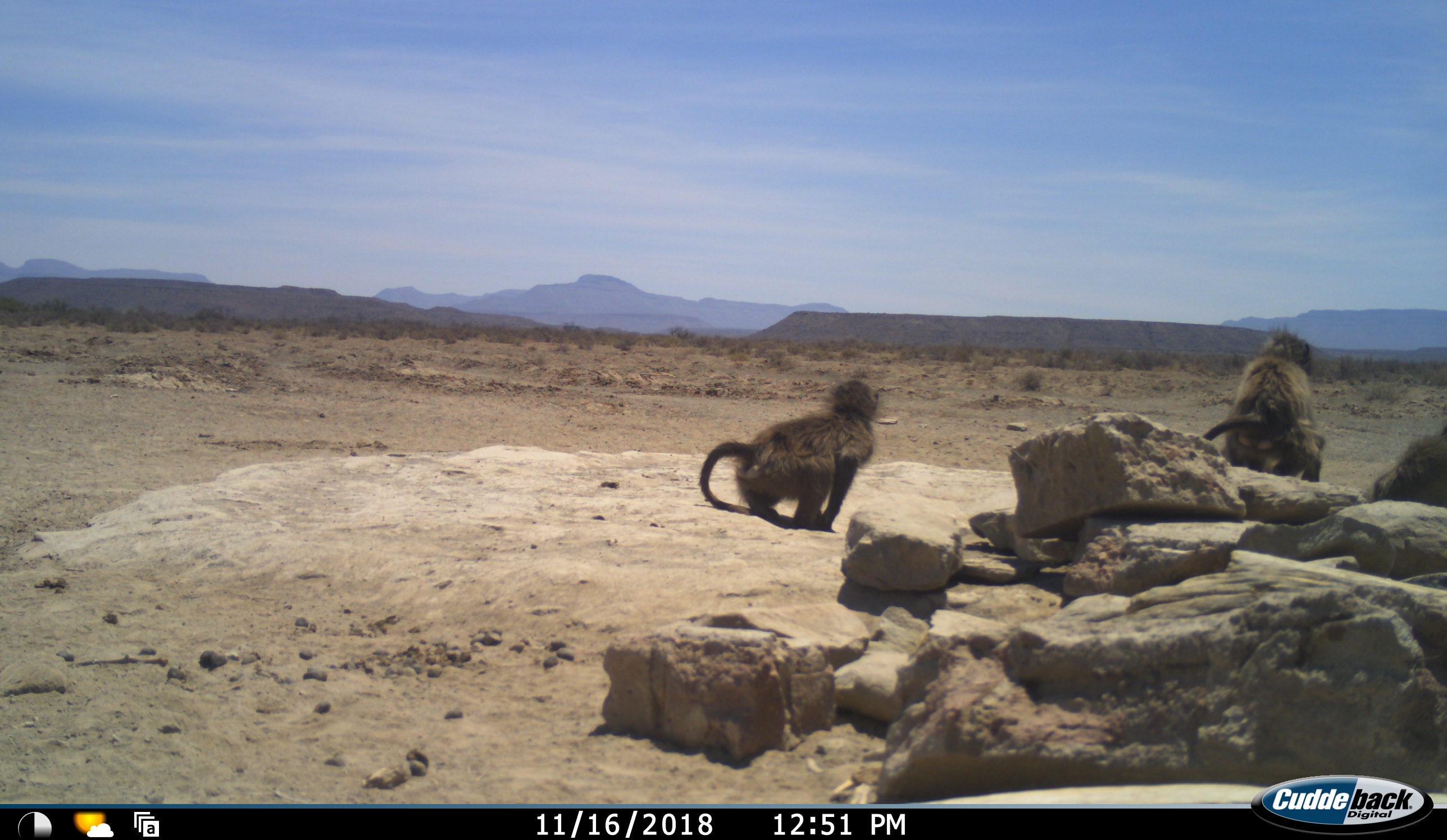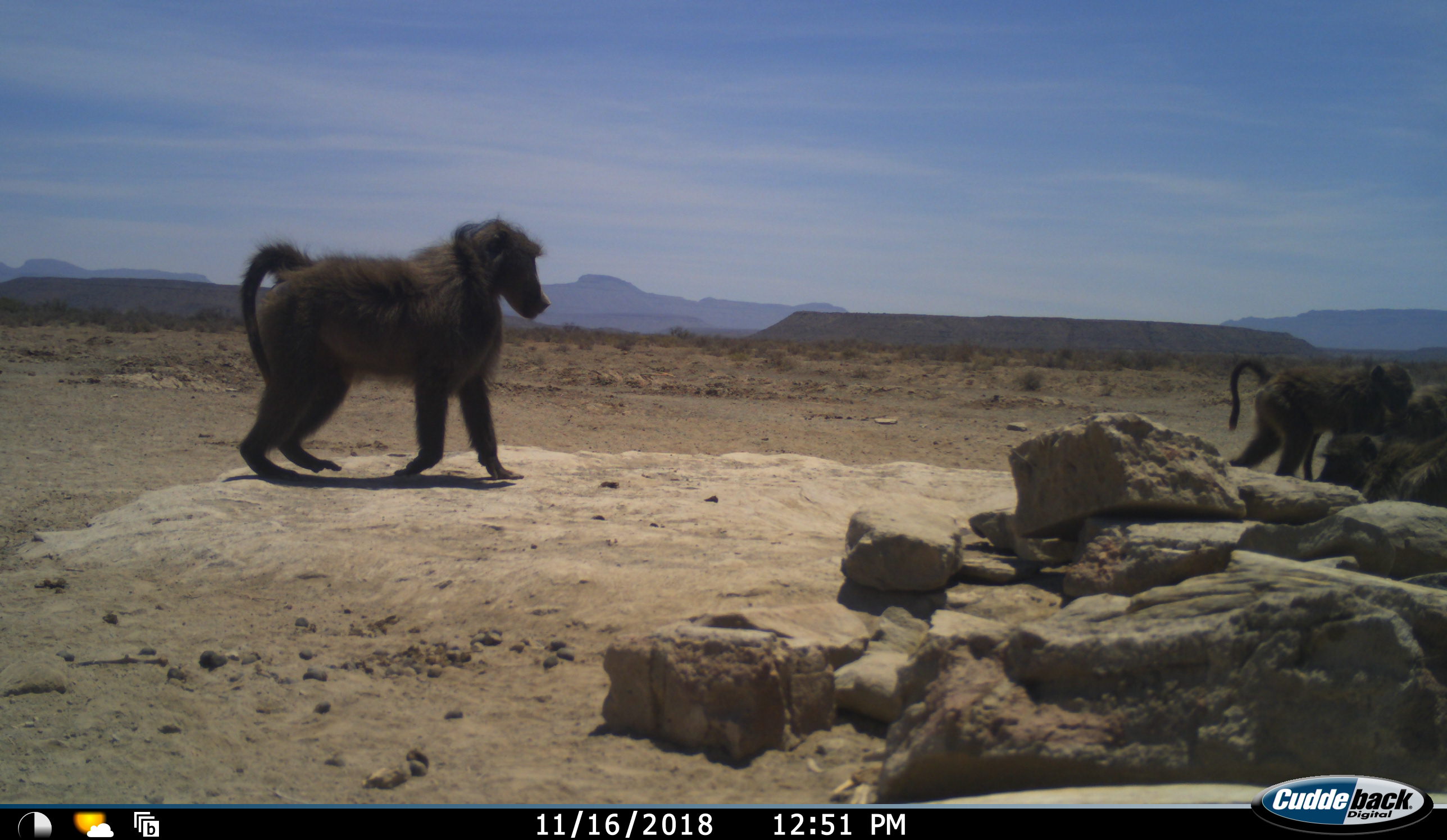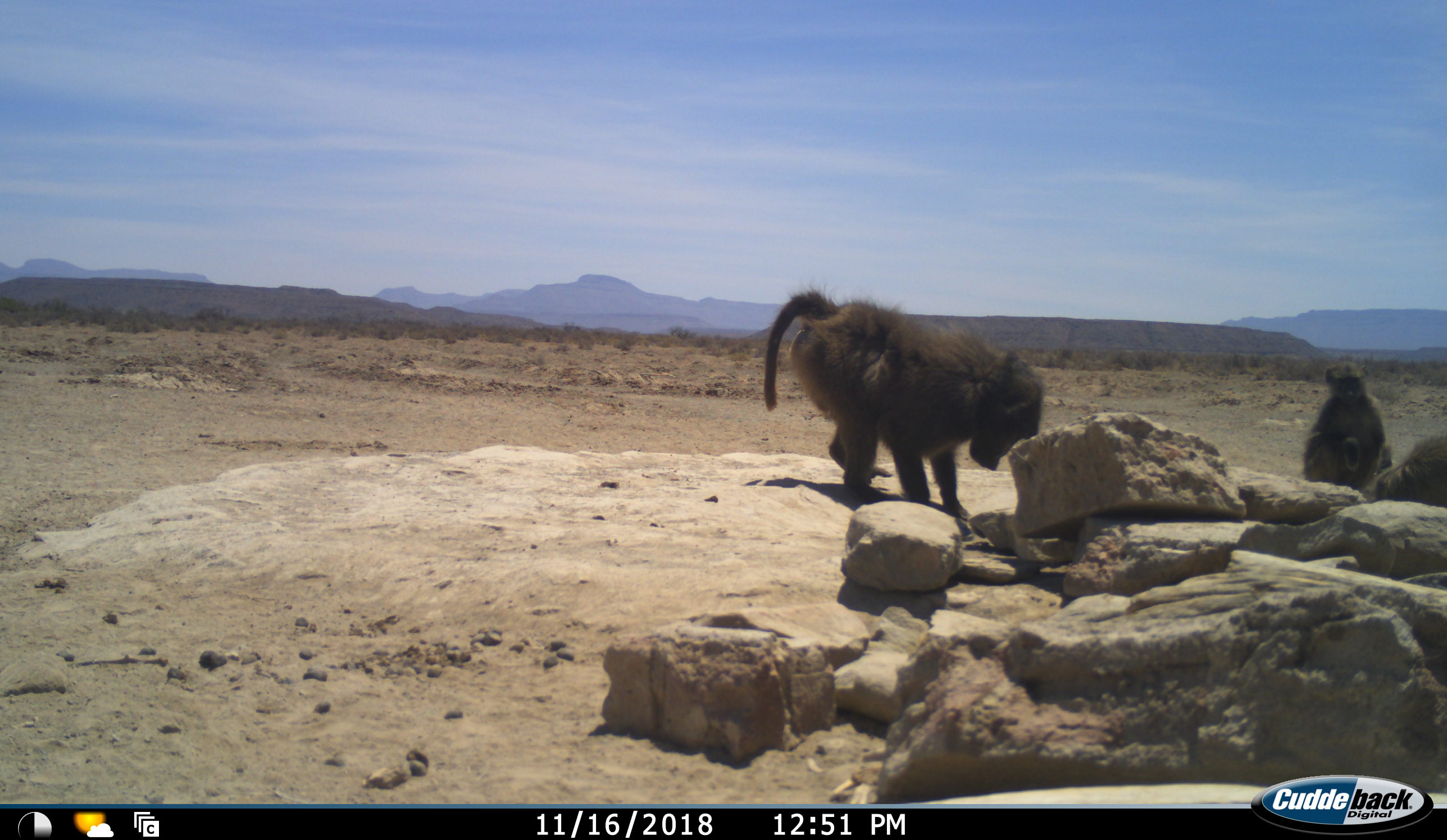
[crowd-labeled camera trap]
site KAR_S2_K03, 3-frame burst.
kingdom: Animalia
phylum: Chordata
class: Mammalia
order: Primates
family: Cercopithecidae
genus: Papio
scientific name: Papio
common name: baboon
Baboon (Papio), count 4. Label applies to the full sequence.